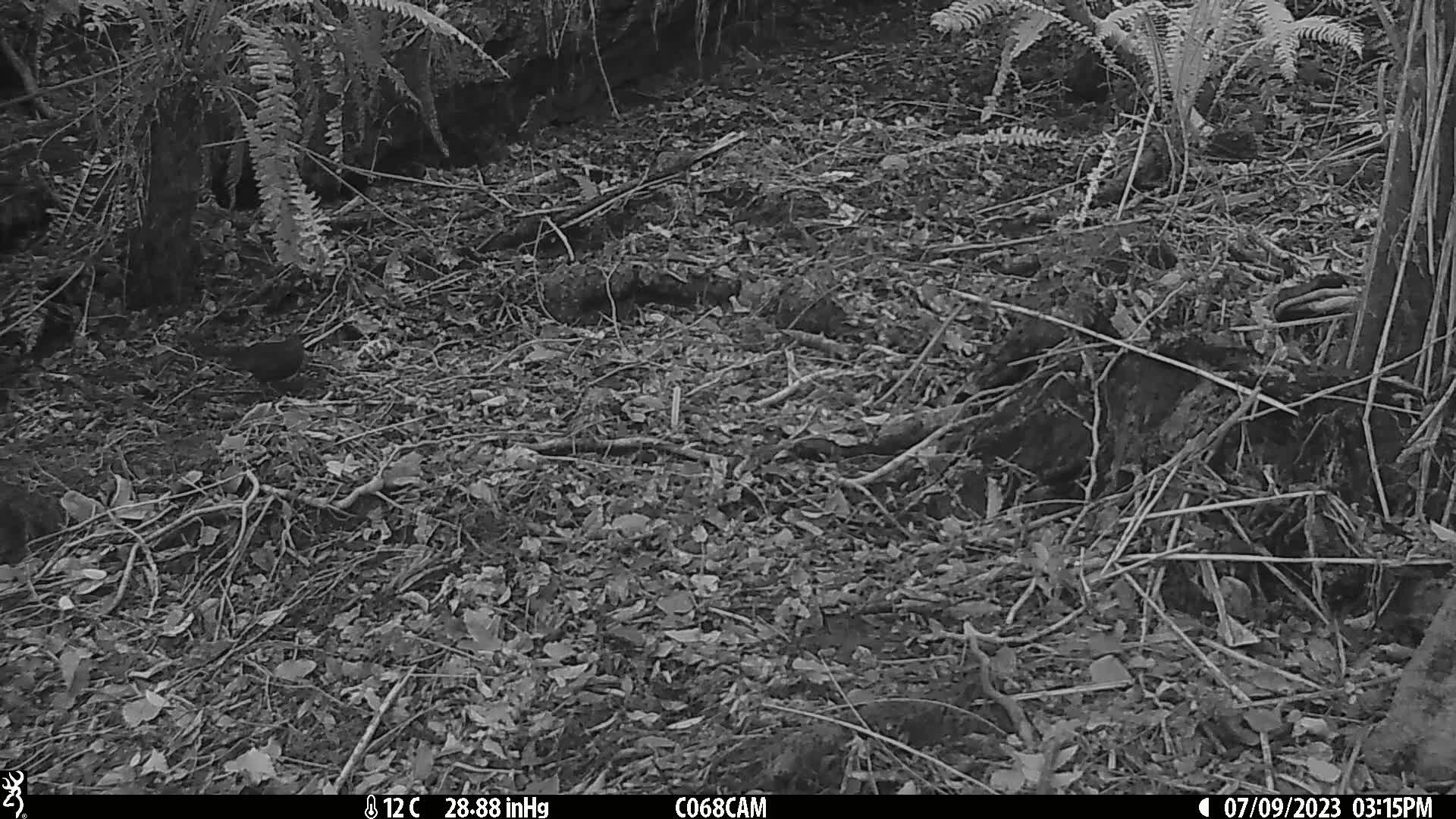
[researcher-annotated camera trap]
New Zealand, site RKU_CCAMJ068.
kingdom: Animalia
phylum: Chordata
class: Aves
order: Passeriformes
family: Turdidae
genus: Turdus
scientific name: Turdus merula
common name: eurasian blackbird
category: blackbird